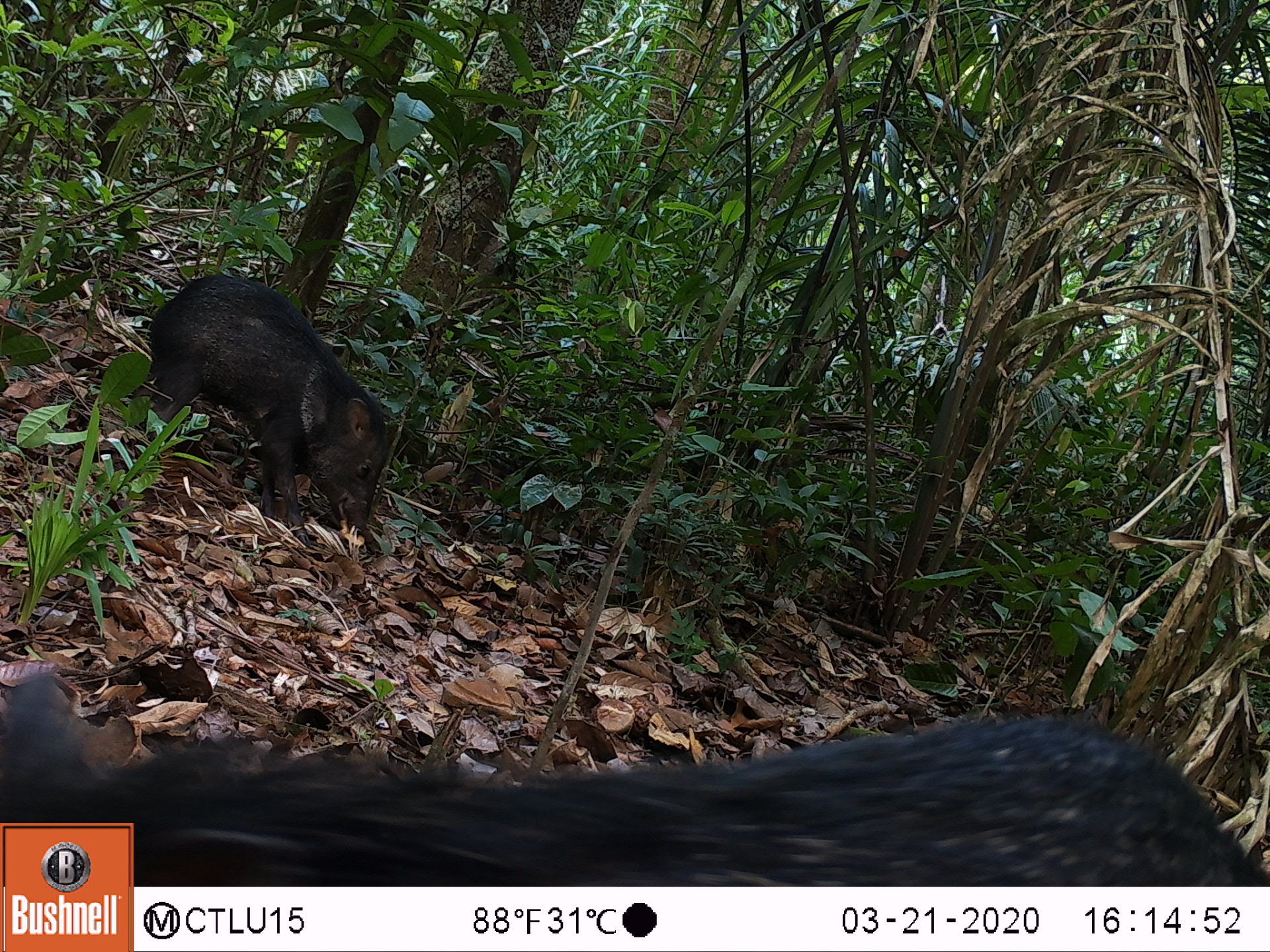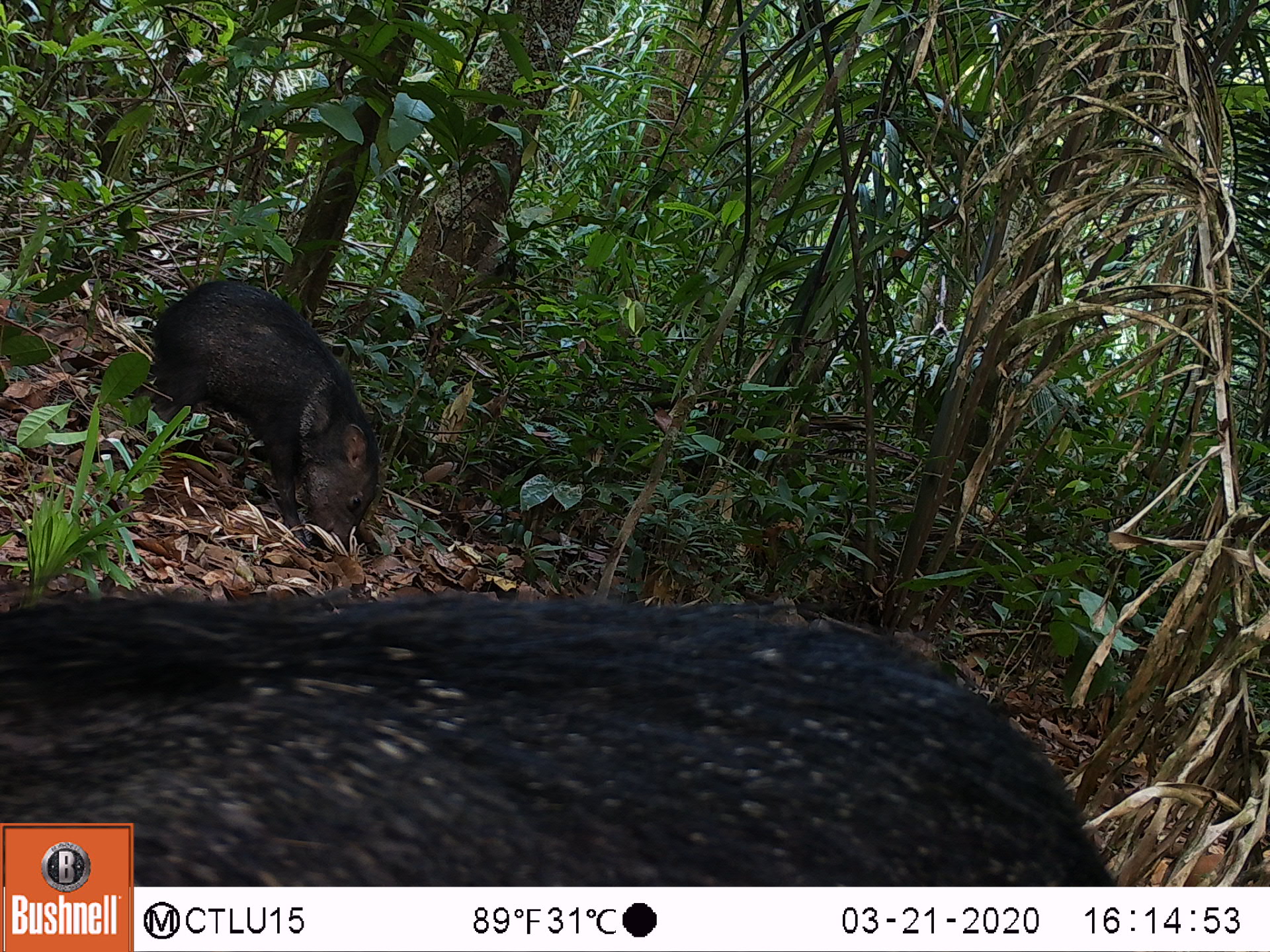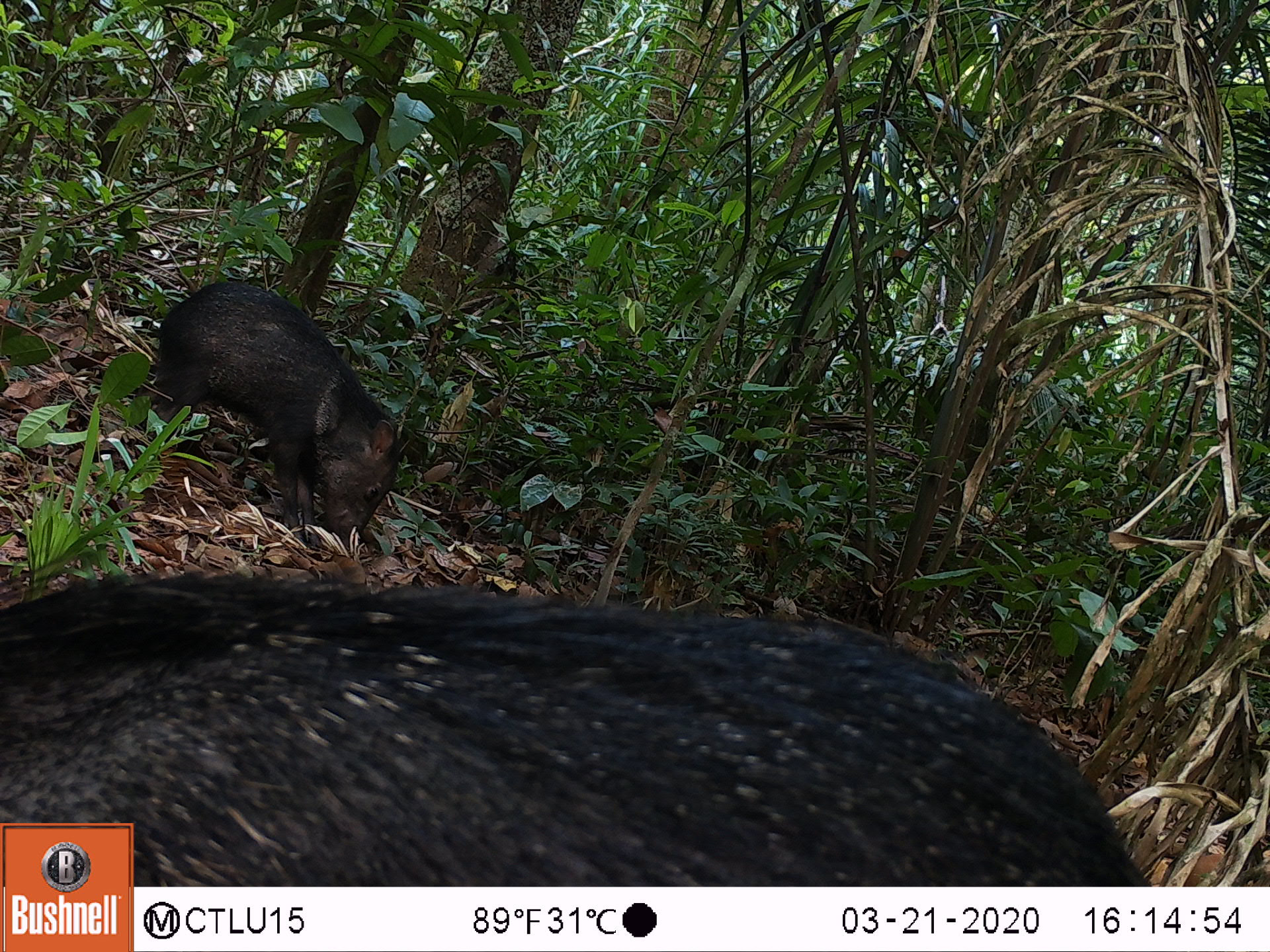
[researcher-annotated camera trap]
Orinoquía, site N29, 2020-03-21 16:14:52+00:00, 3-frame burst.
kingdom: Animalia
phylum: Chordata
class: Mammalia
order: Artiodactyla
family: Tayassuidae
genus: Pecari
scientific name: Pecari tajacu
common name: collared peccary